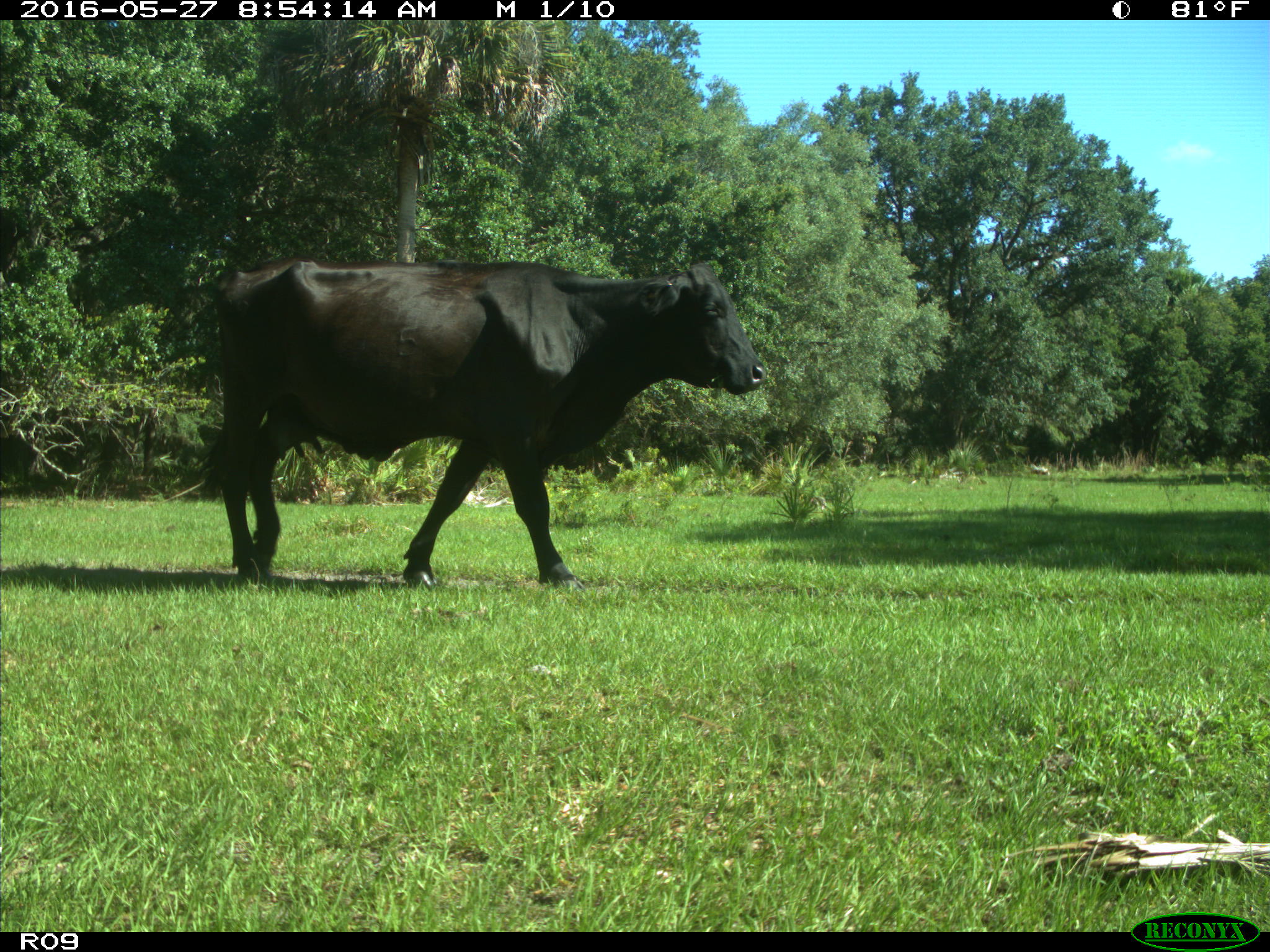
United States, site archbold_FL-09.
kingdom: Animalia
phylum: Chordata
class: Mammalia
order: Artiodactyla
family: Bovidae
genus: Bos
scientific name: Bos taurus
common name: domestic cow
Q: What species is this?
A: Bos taurus (domestic cow).